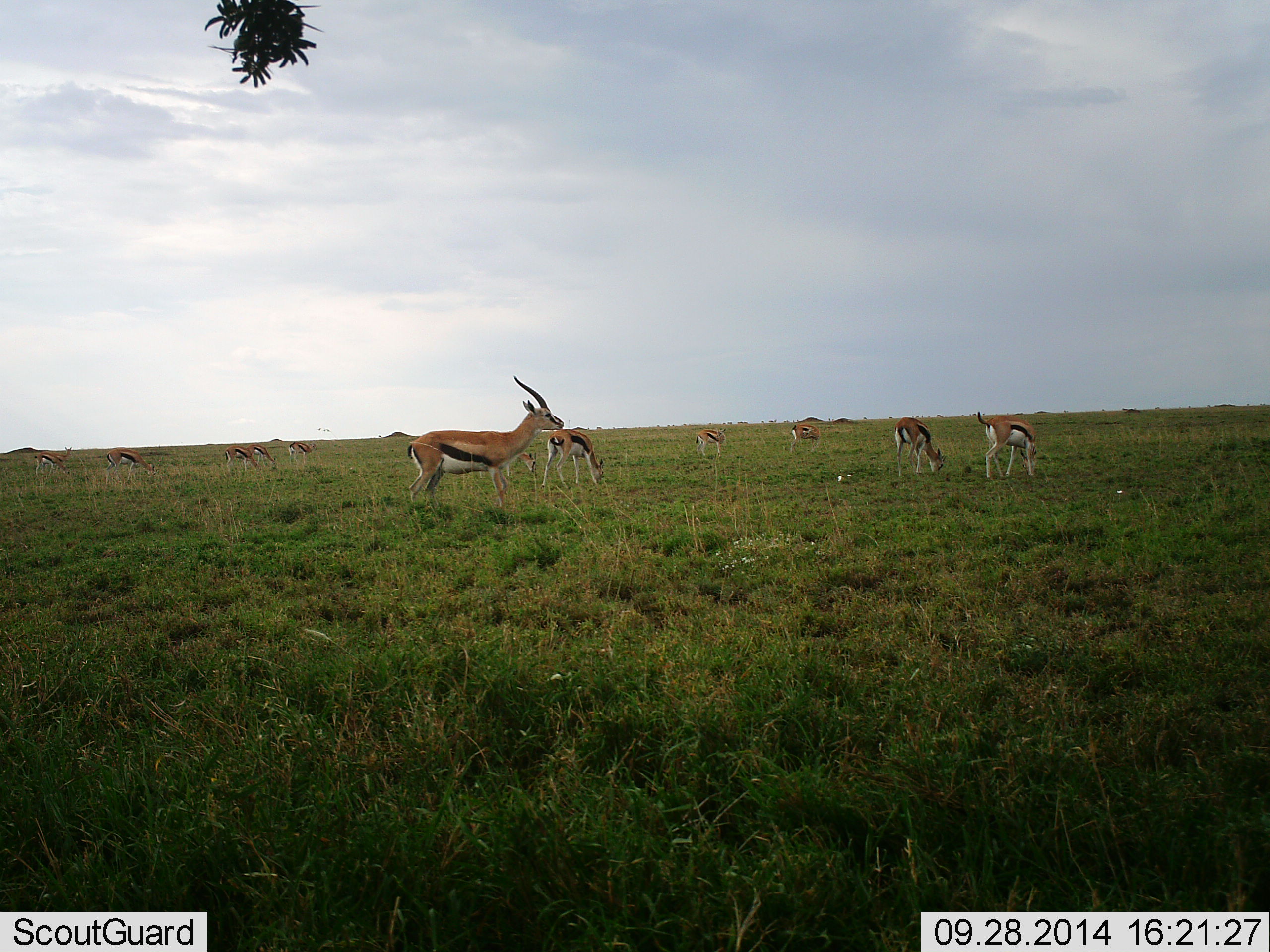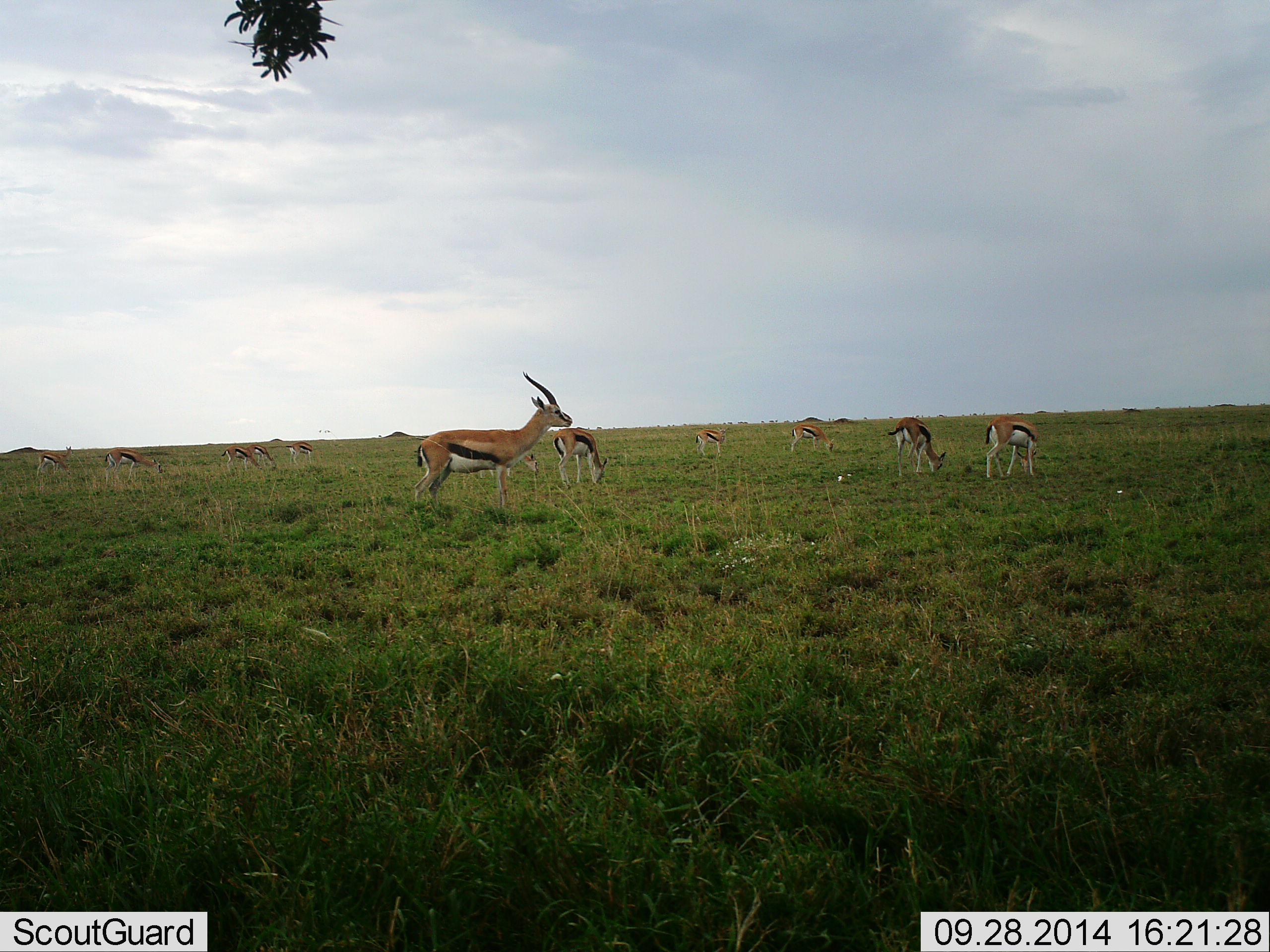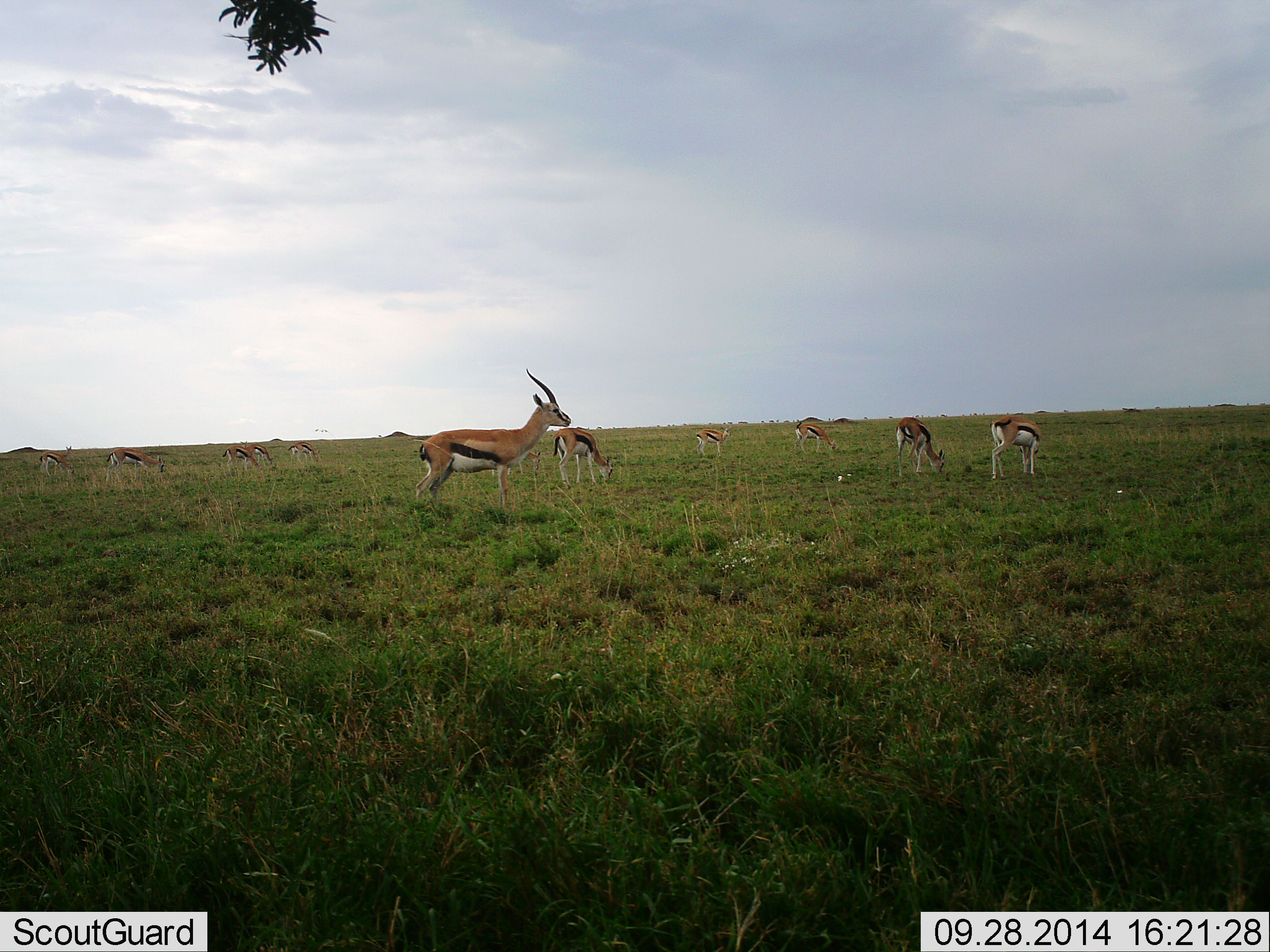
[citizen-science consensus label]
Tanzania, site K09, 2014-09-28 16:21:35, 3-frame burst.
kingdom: Animalia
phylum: Chordata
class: Mammalia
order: Artiodactyla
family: Bovidae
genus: Eudorcas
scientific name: Eudorcas thomsonii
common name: thomson's gazelle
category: gazellethomsons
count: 11-50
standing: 100%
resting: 10%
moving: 20%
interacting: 10%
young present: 0%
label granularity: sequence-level